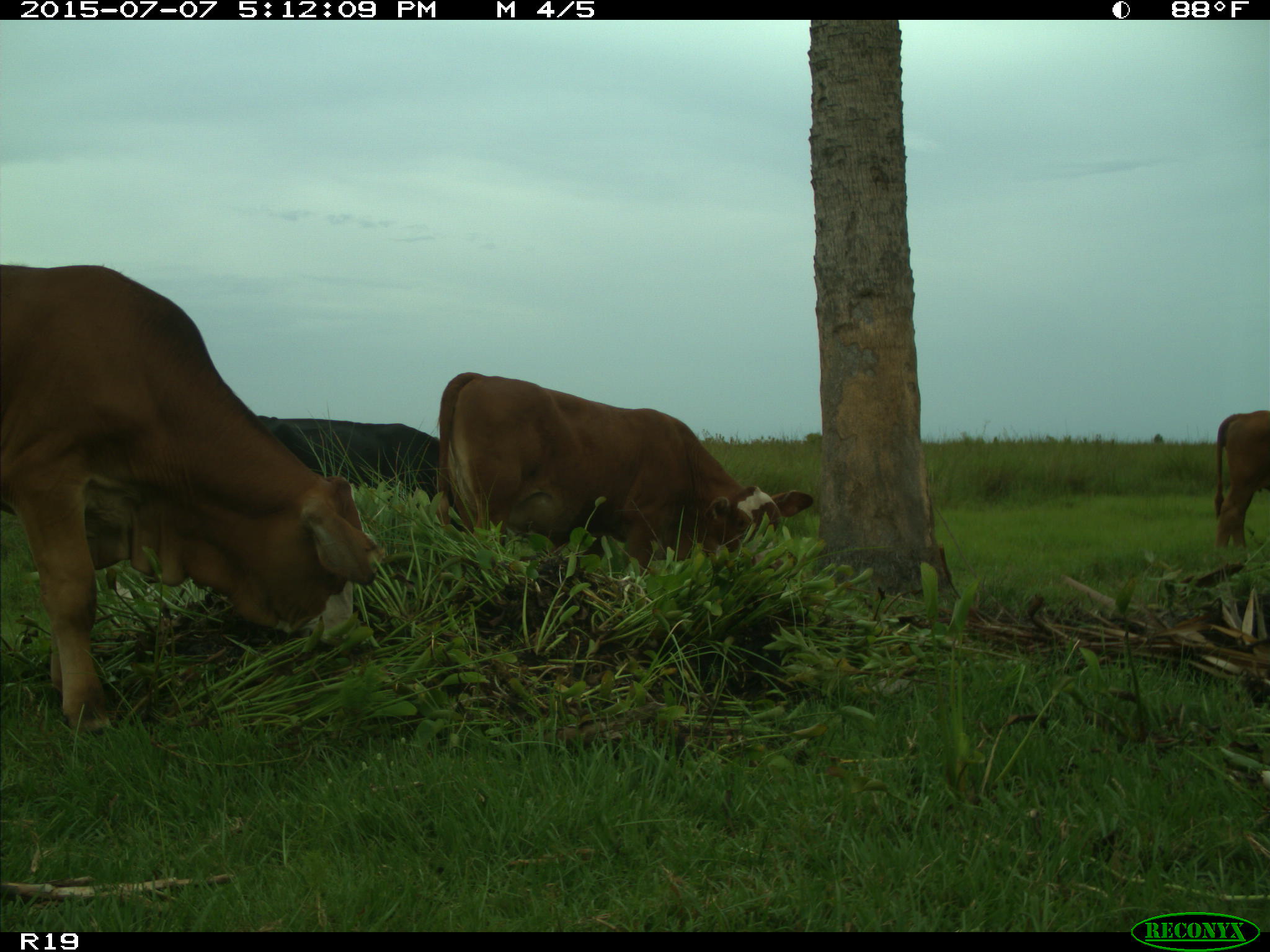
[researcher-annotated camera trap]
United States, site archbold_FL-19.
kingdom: Animalia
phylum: Chordata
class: Mammalia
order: Artiodactyla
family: Bovidae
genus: Bos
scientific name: Bos taurus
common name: domestic cow